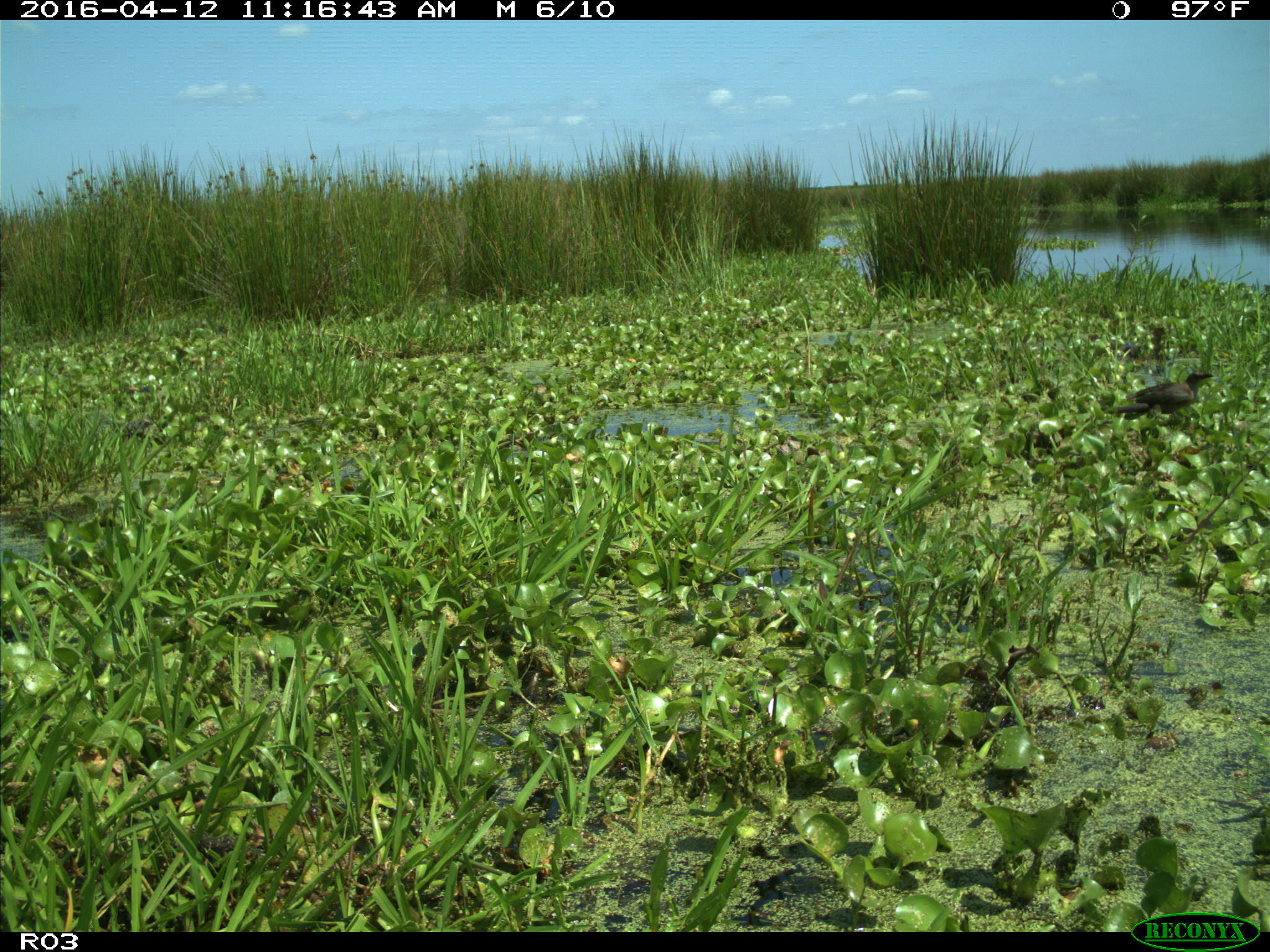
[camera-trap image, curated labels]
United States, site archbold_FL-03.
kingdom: Animalia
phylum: Chordata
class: Mammalia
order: Artiodactyla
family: Bovidae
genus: Bos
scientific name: Bos taurus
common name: domestic cow